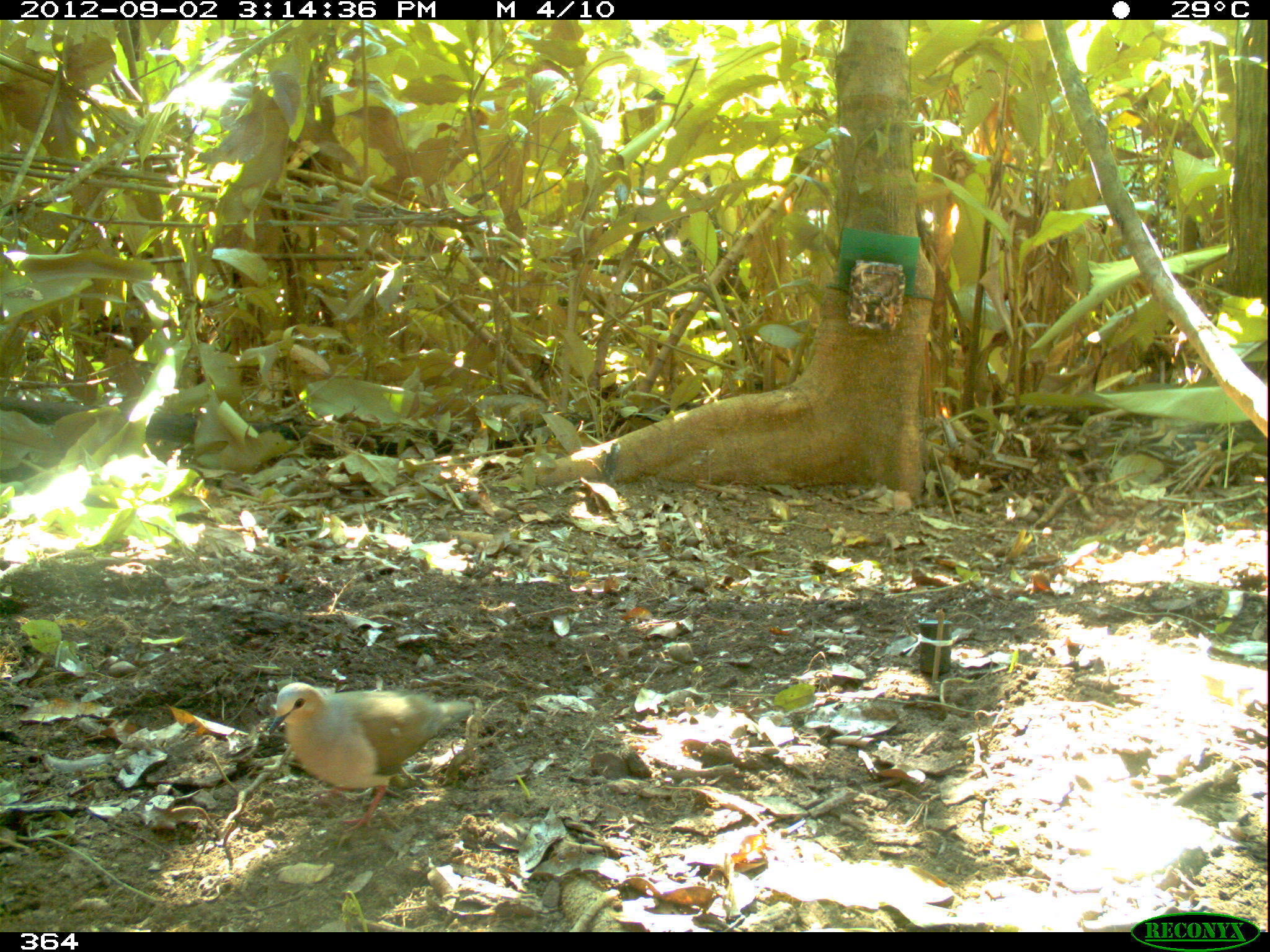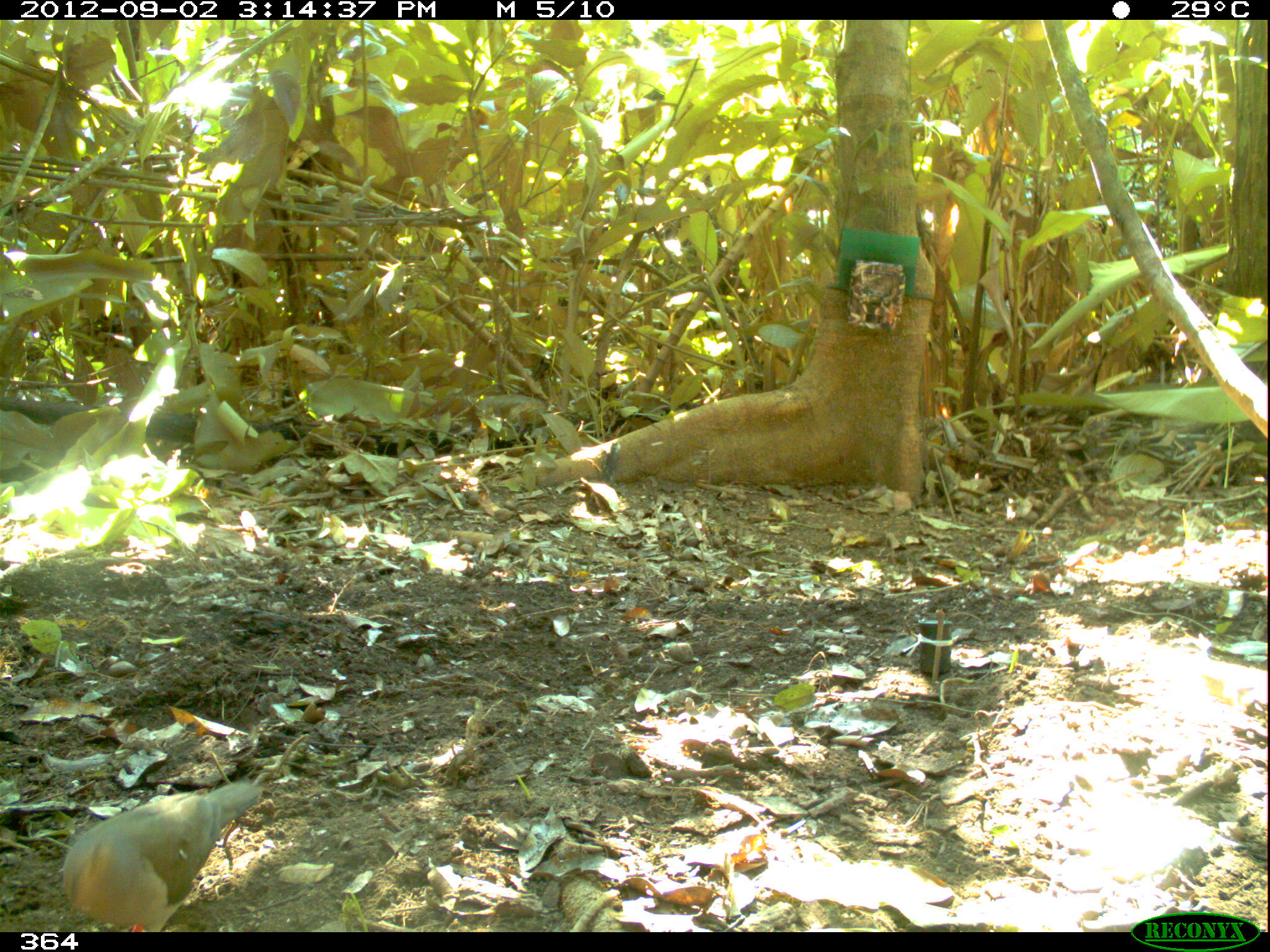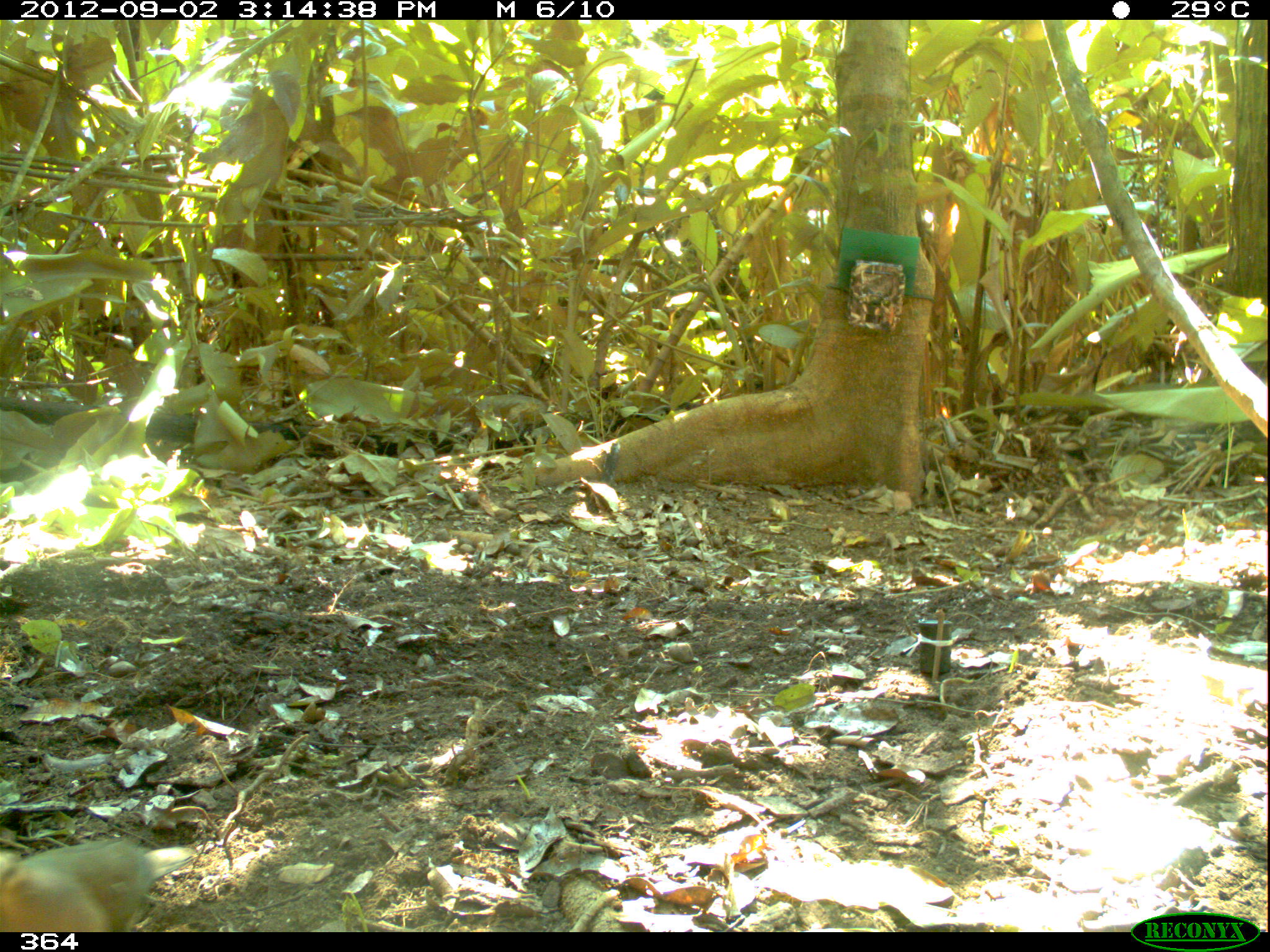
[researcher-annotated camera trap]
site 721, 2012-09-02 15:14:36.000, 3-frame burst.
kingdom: Animalia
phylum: Chordata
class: Aves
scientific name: Aves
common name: bird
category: unknown bird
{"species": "unknown bird (bird) (Aves)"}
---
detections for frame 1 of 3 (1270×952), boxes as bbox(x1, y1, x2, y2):
unknown bird: bbox(264, 679, 474, 834)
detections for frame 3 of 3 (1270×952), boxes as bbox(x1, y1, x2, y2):
unknown bird: bbox(0, 836, 192, 932)